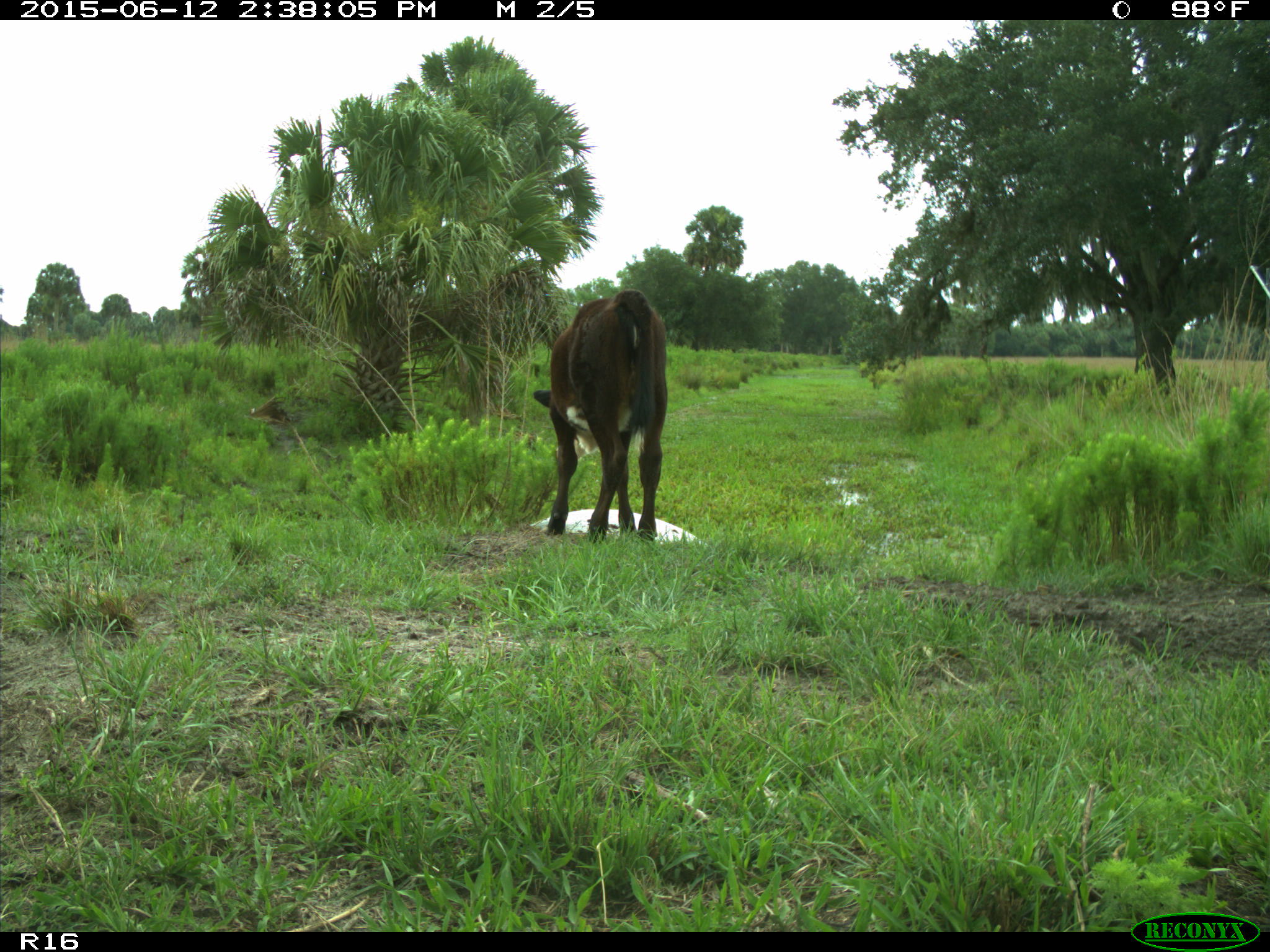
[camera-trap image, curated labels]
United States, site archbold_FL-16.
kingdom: Animalia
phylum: Chordata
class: Mammalia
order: Artiodactyla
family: Bovidae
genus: Bos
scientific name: Bos taurus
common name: domestic cow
Bos taurus (domestic cow).